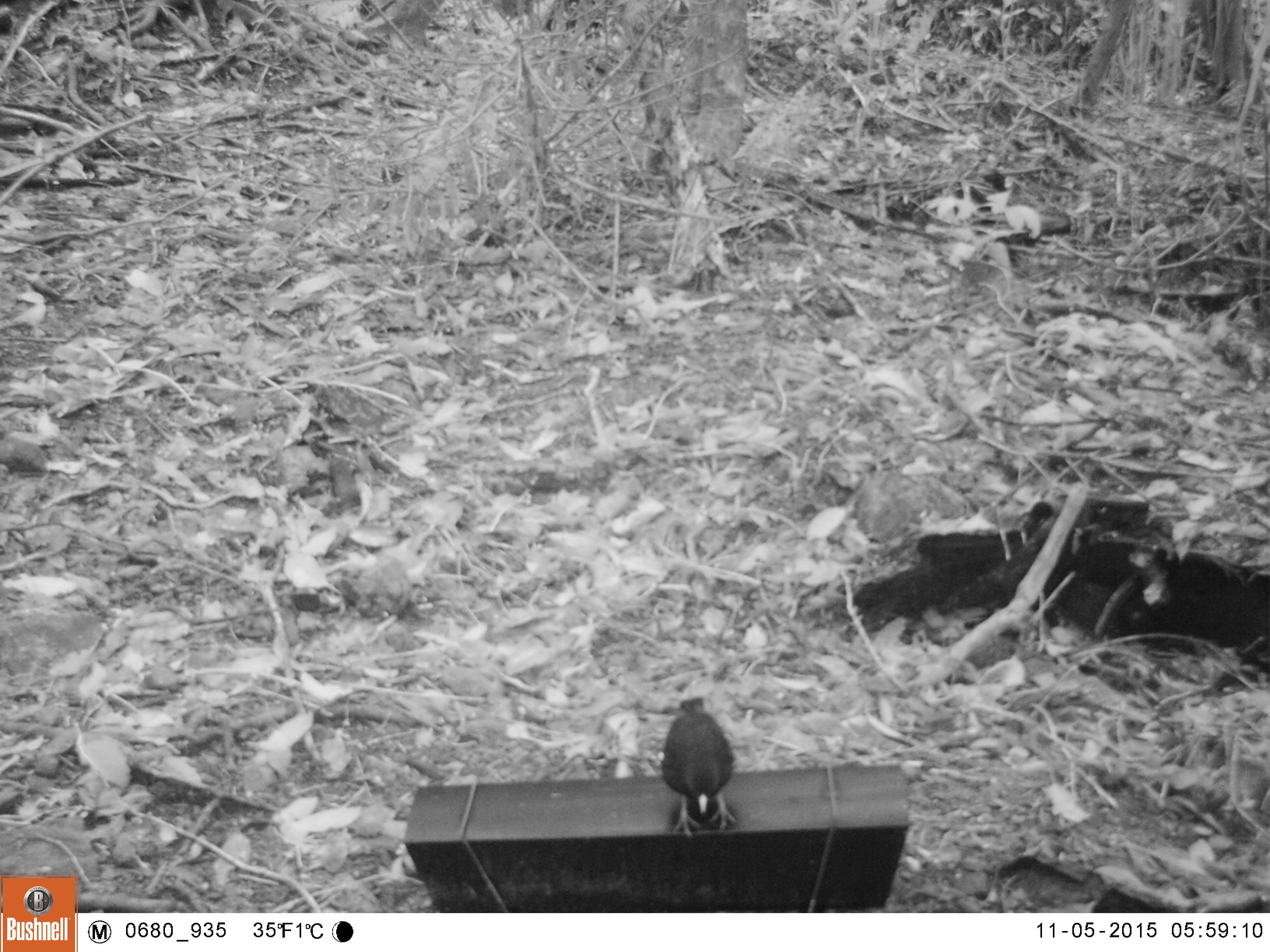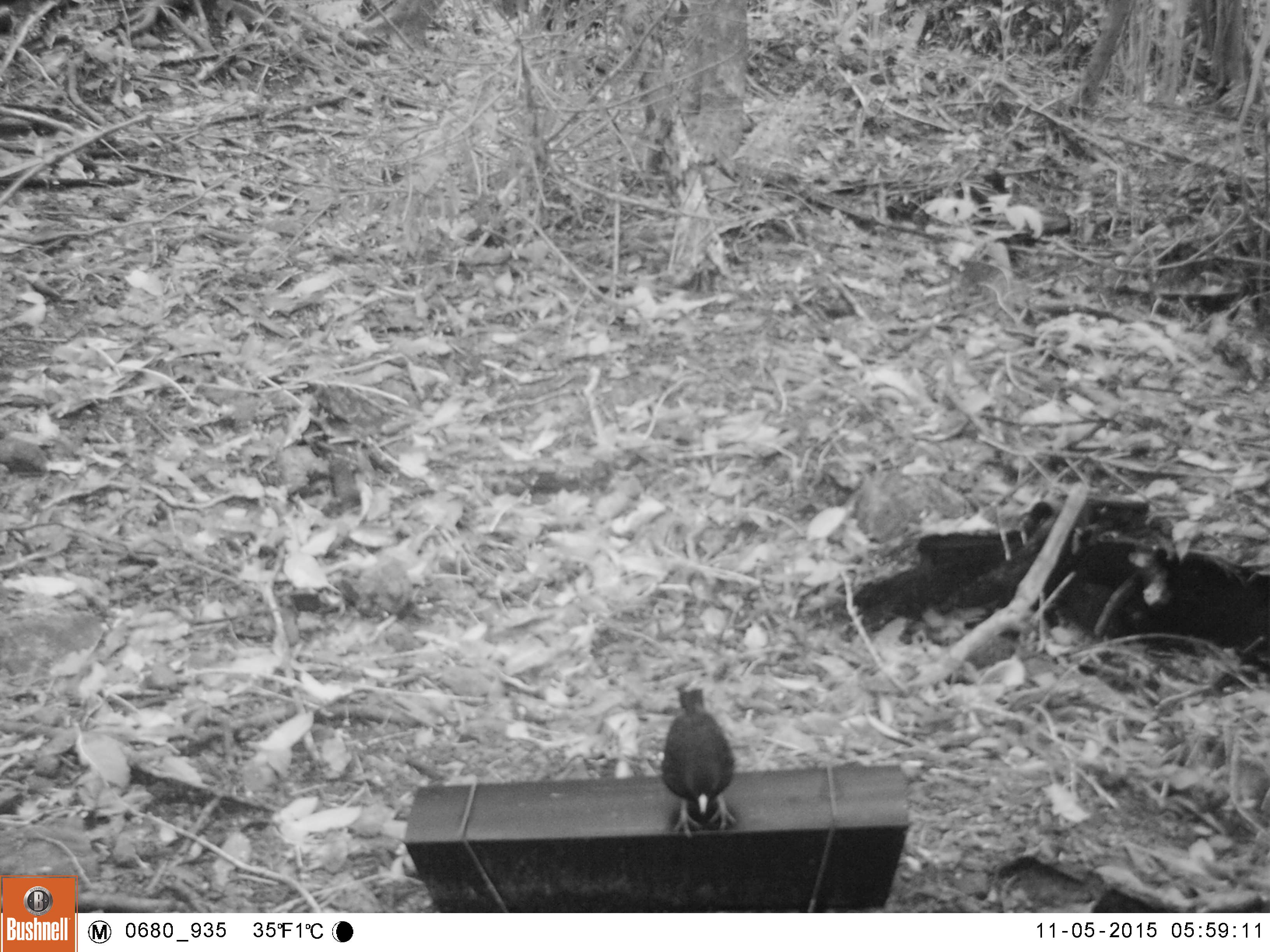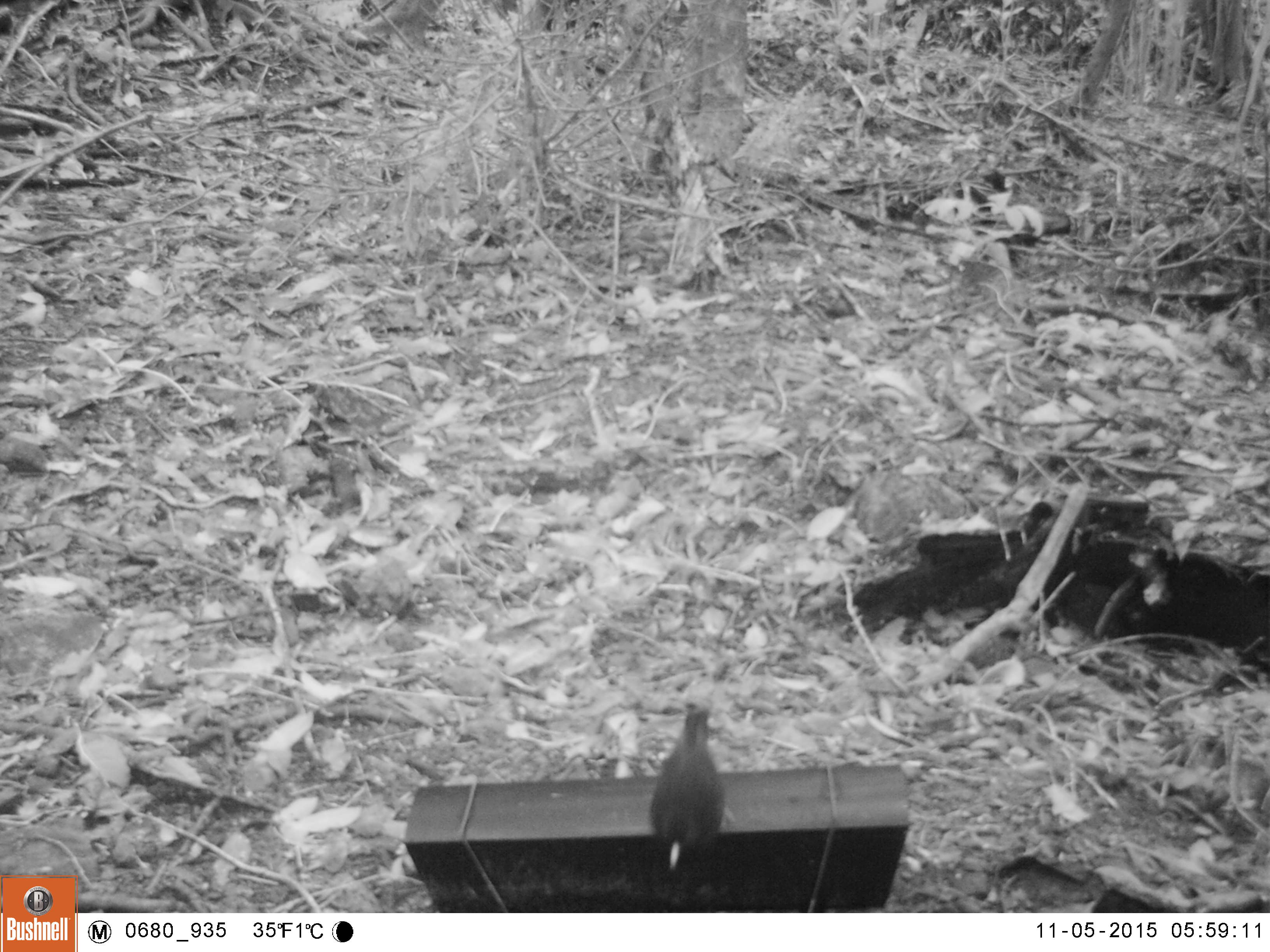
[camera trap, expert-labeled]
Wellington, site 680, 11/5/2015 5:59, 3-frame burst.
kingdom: Animalia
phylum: Chordata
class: Aves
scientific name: Aves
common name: bird